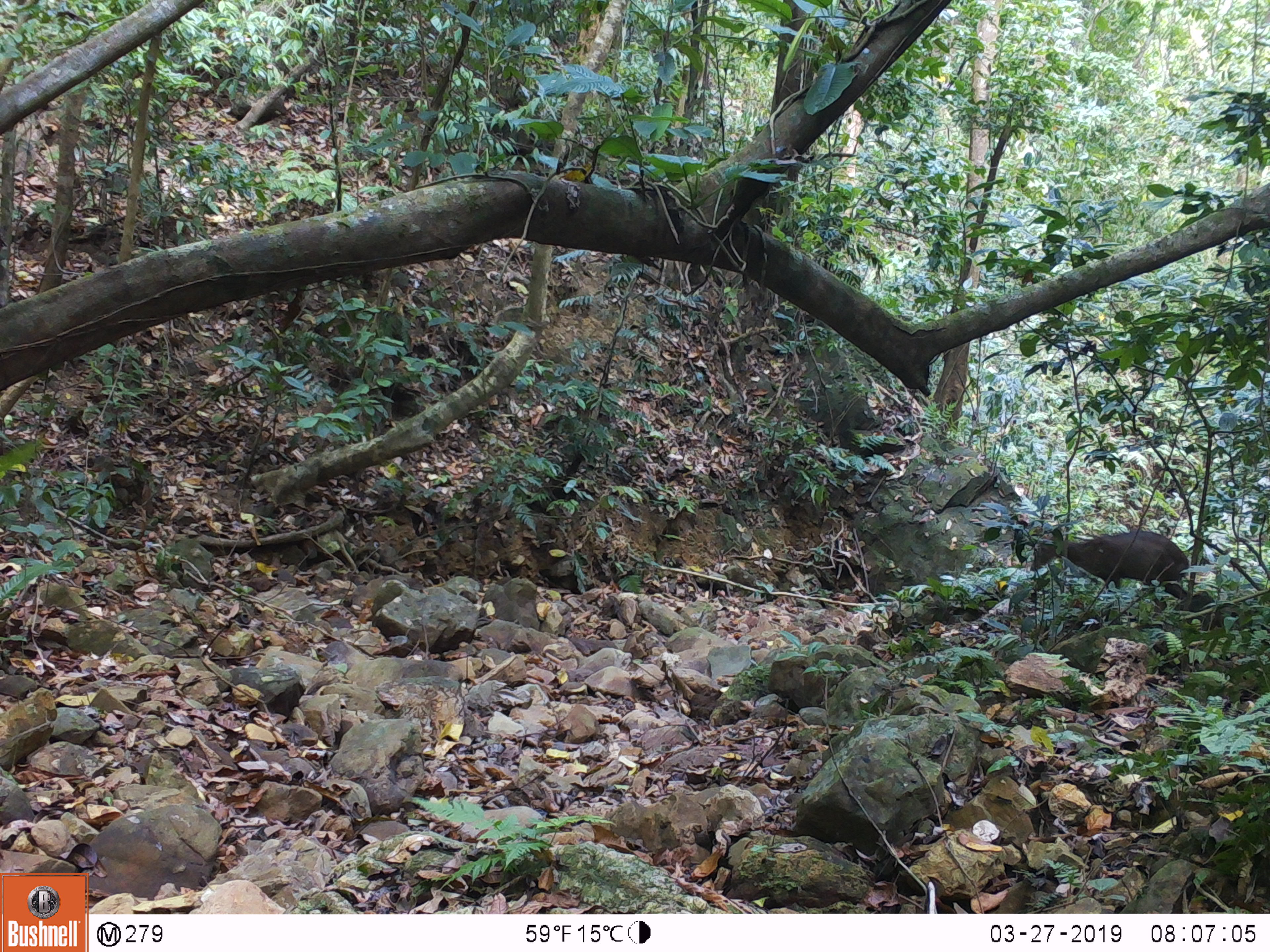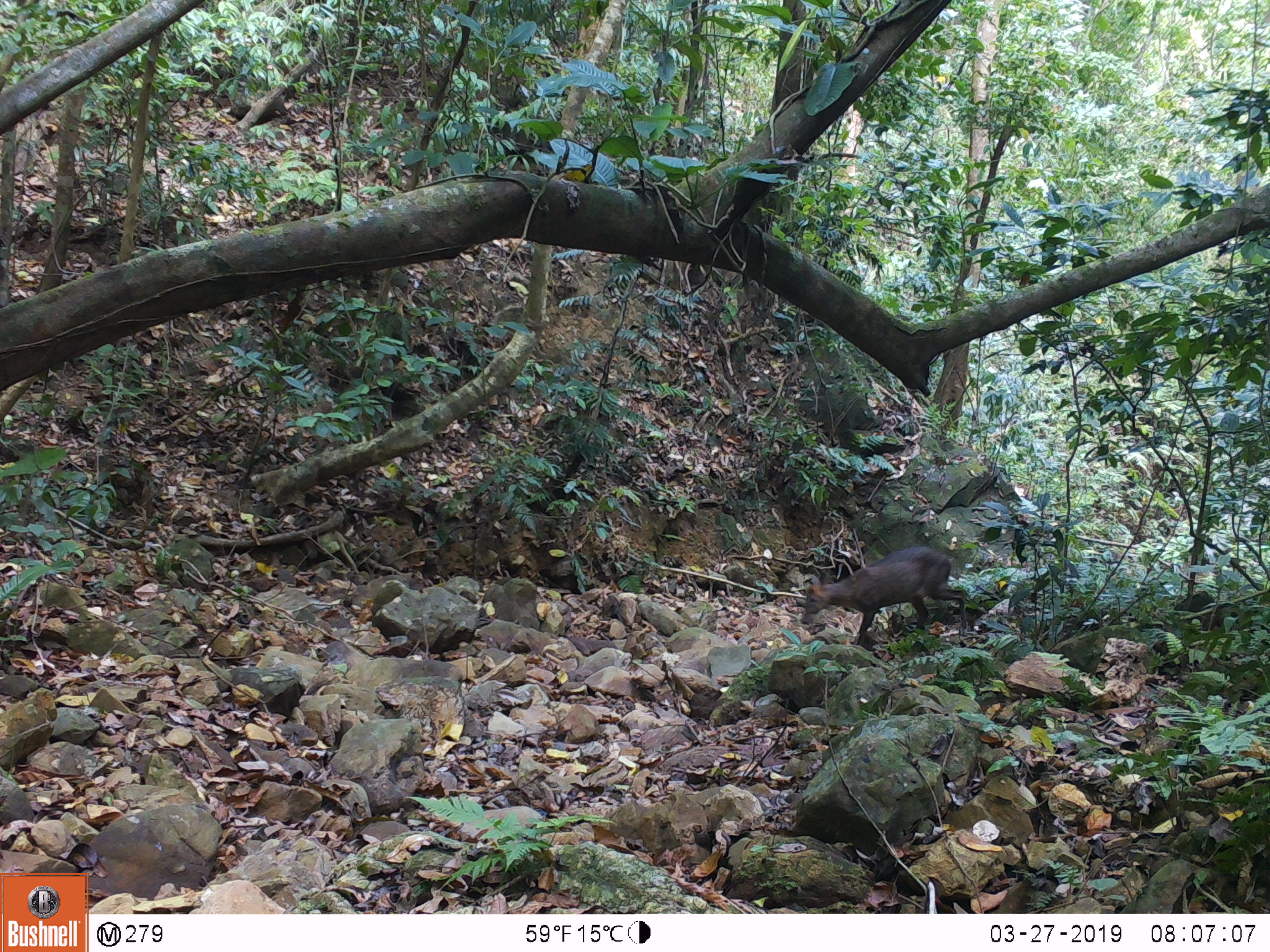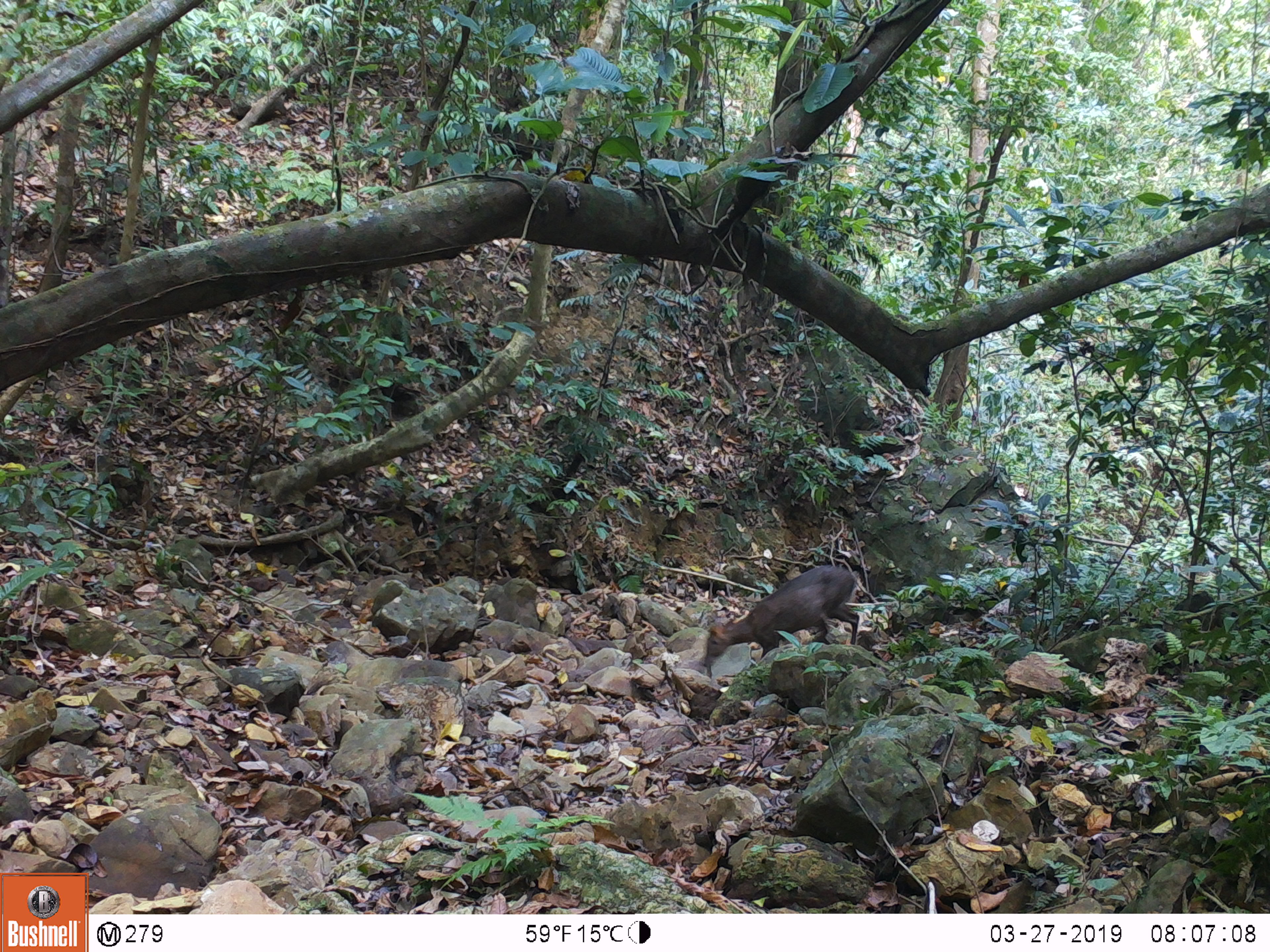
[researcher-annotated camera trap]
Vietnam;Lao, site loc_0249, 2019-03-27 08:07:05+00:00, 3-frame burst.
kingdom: Animalia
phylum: Chordata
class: Mammalia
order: Artiodactyla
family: Cervidae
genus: Muntiacus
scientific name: Muntiacus rooseveltorum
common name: roosevelt's muntjac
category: roosevelts muntjac group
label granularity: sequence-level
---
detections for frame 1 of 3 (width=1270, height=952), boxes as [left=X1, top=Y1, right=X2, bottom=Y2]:
roosevelts muntjac group: [left=1029, top=531, right=1189, bottom=613]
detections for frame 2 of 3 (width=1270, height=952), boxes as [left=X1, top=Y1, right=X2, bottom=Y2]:
roosevelts muntjac group: [left=800, top=546, right=967, bottom=647]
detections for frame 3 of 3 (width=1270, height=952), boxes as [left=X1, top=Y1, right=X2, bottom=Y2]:
roosevelts muntjac group: [left=703, top=564, right=859, bottom=667]